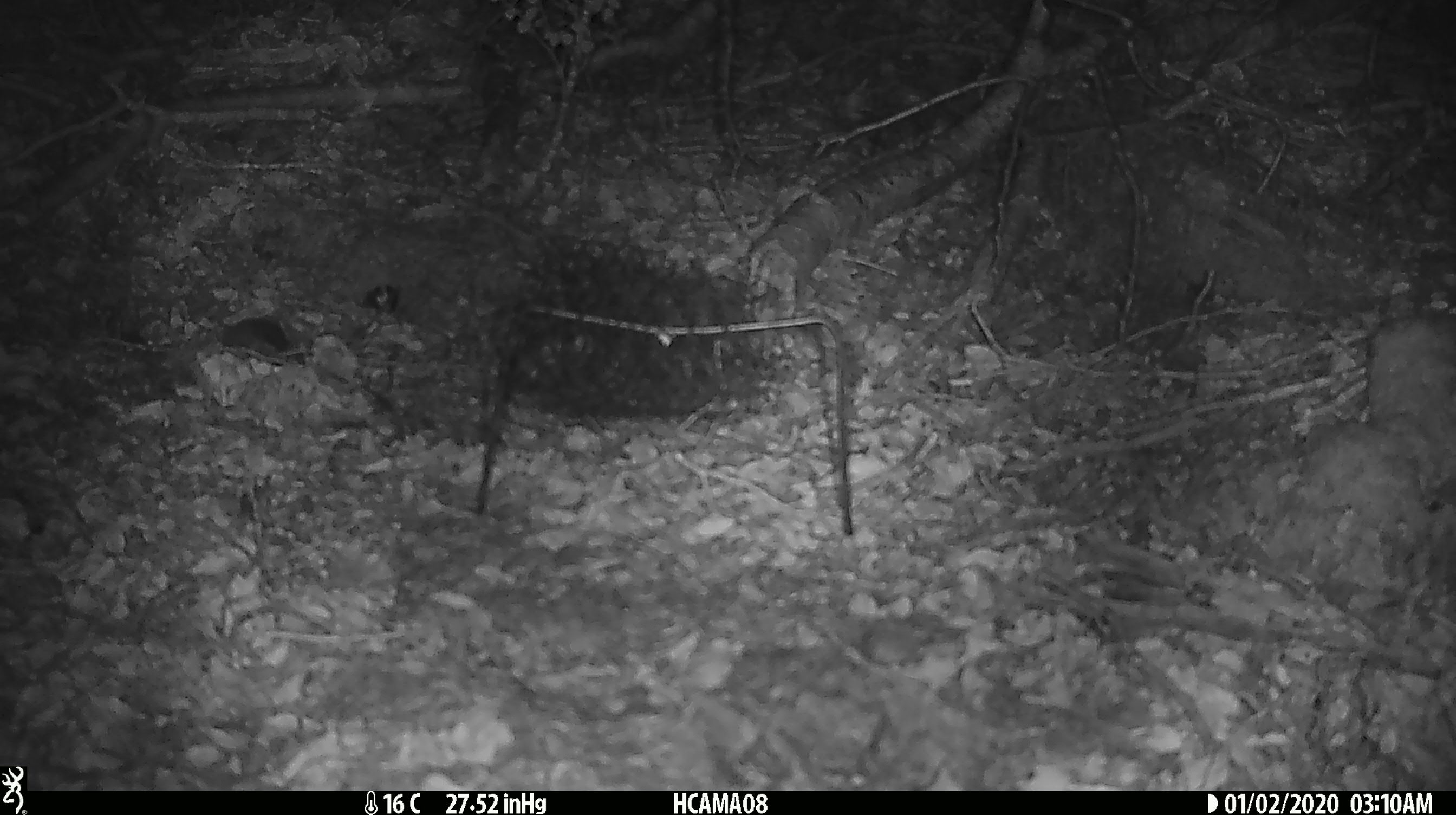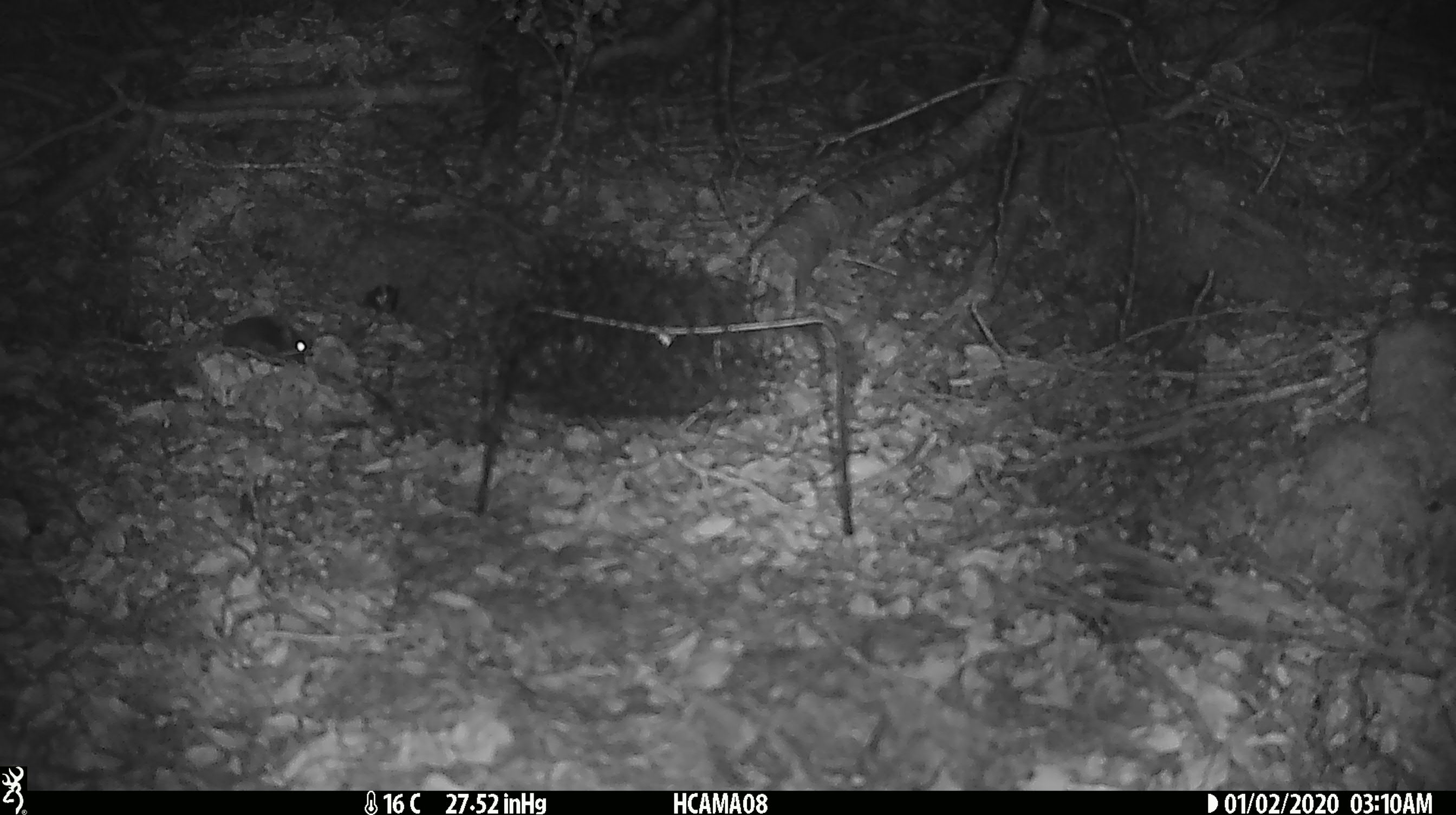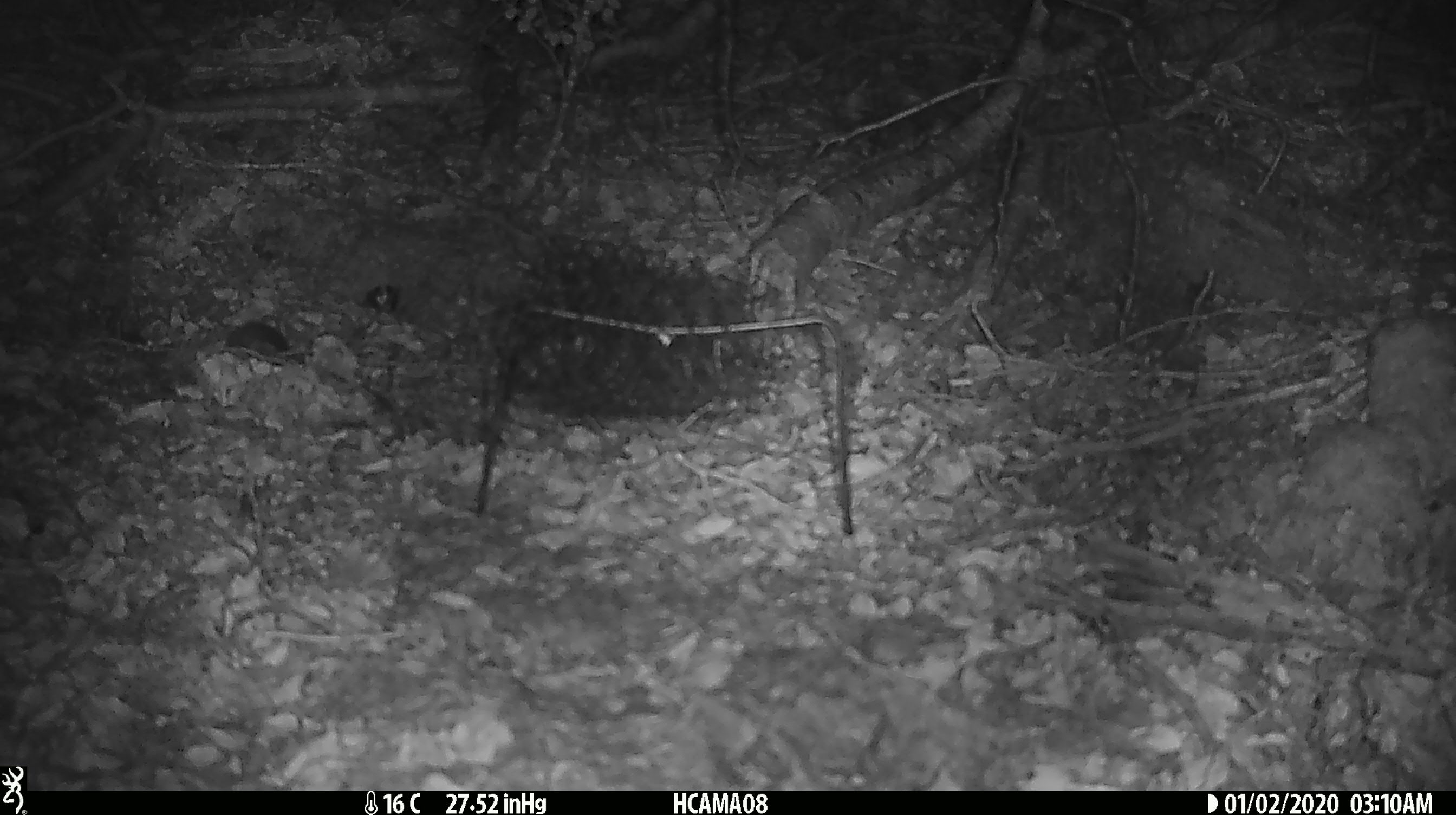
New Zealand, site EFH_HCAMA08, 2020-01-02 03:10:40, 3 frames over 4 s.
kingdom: Animalia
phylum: Chordata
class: Mammalia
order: Rodentia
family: Muridae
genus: Mus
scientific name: Mus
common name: mouse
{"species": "mouse (Mus)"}